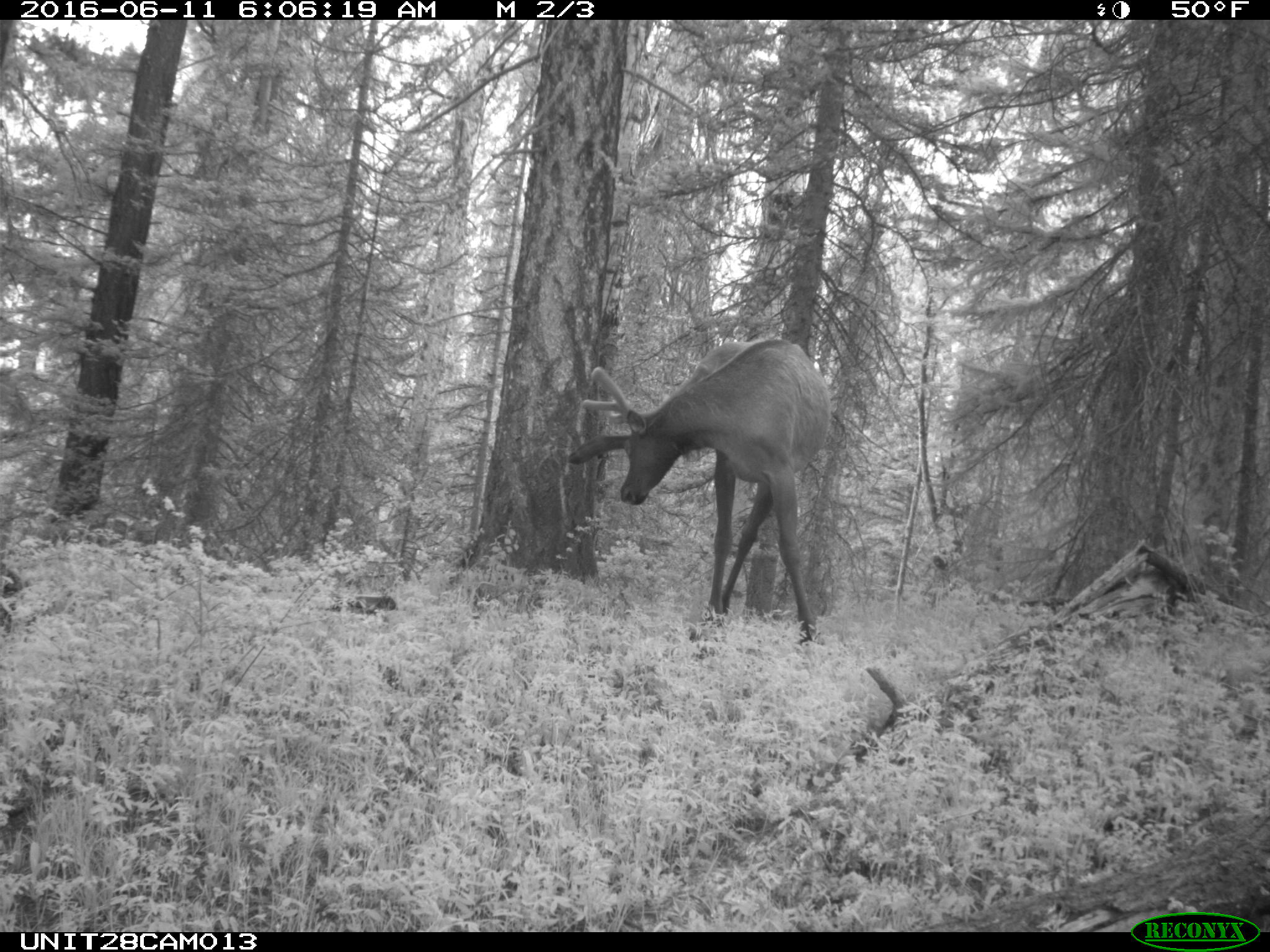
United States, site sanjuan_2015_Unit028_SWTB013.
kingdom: Animalia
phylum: Chordata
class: Mammalia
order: Artiodactyla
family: Cervidae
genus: Cervus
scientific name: Cervus elaphus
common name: red deer